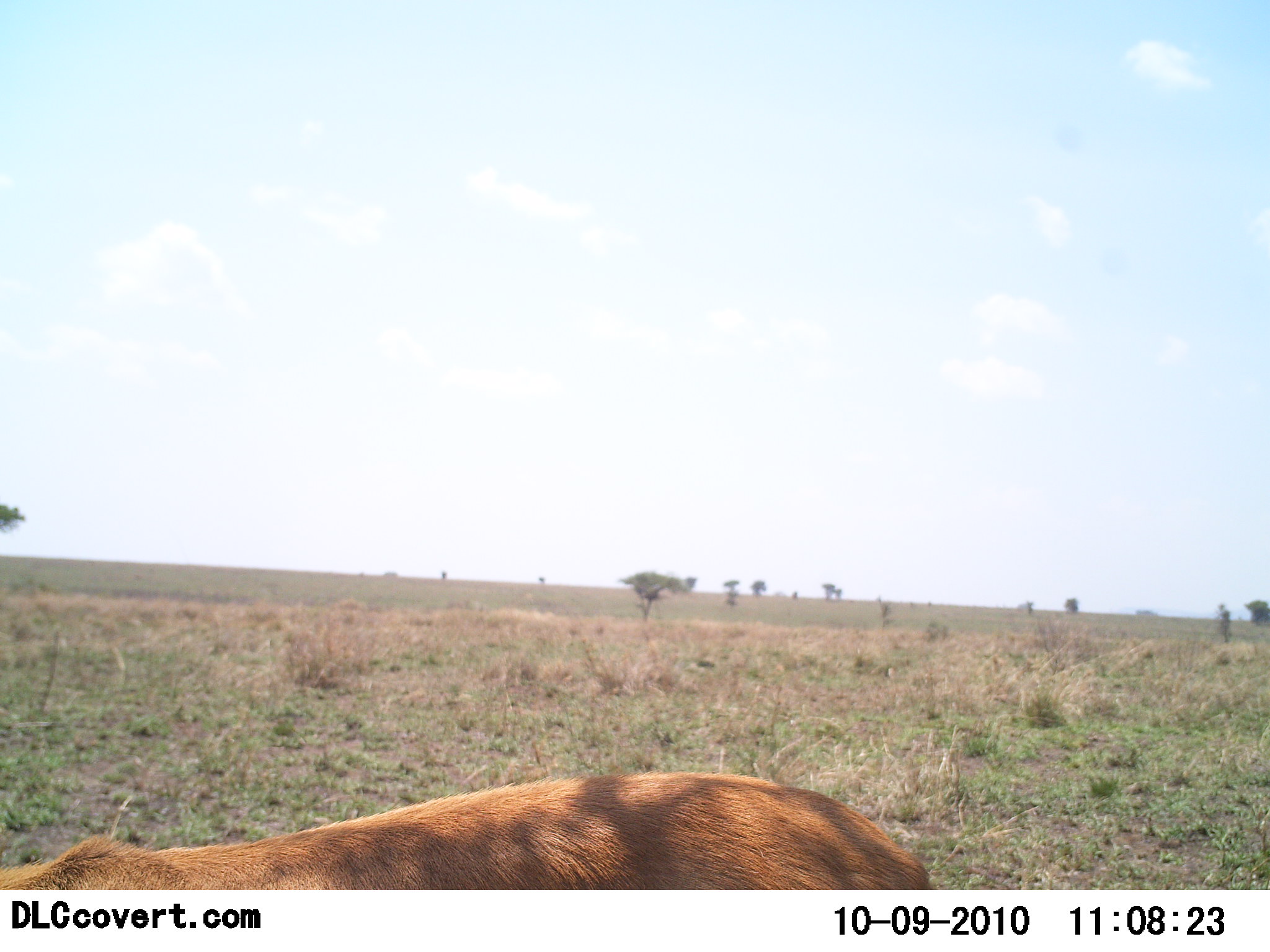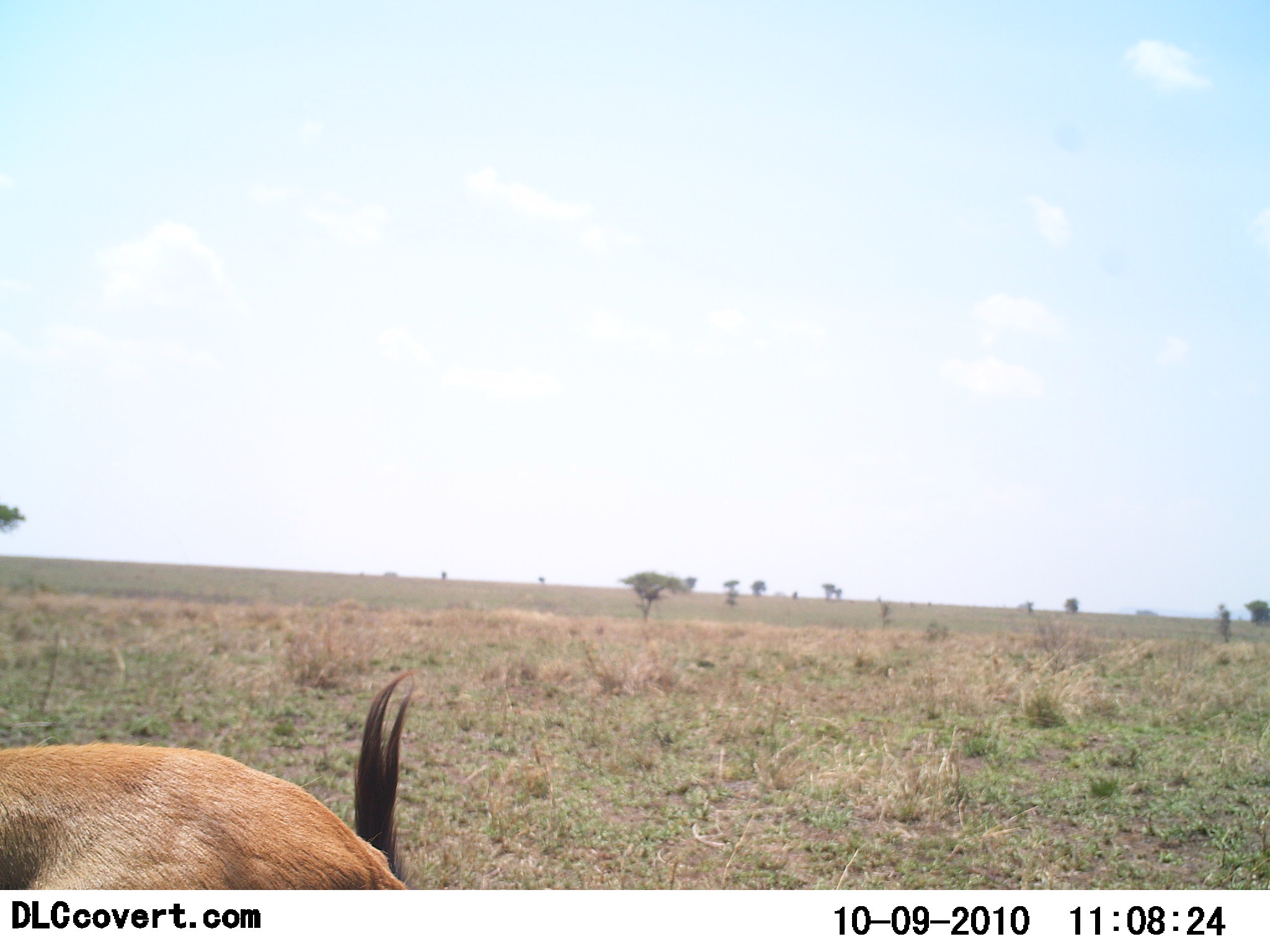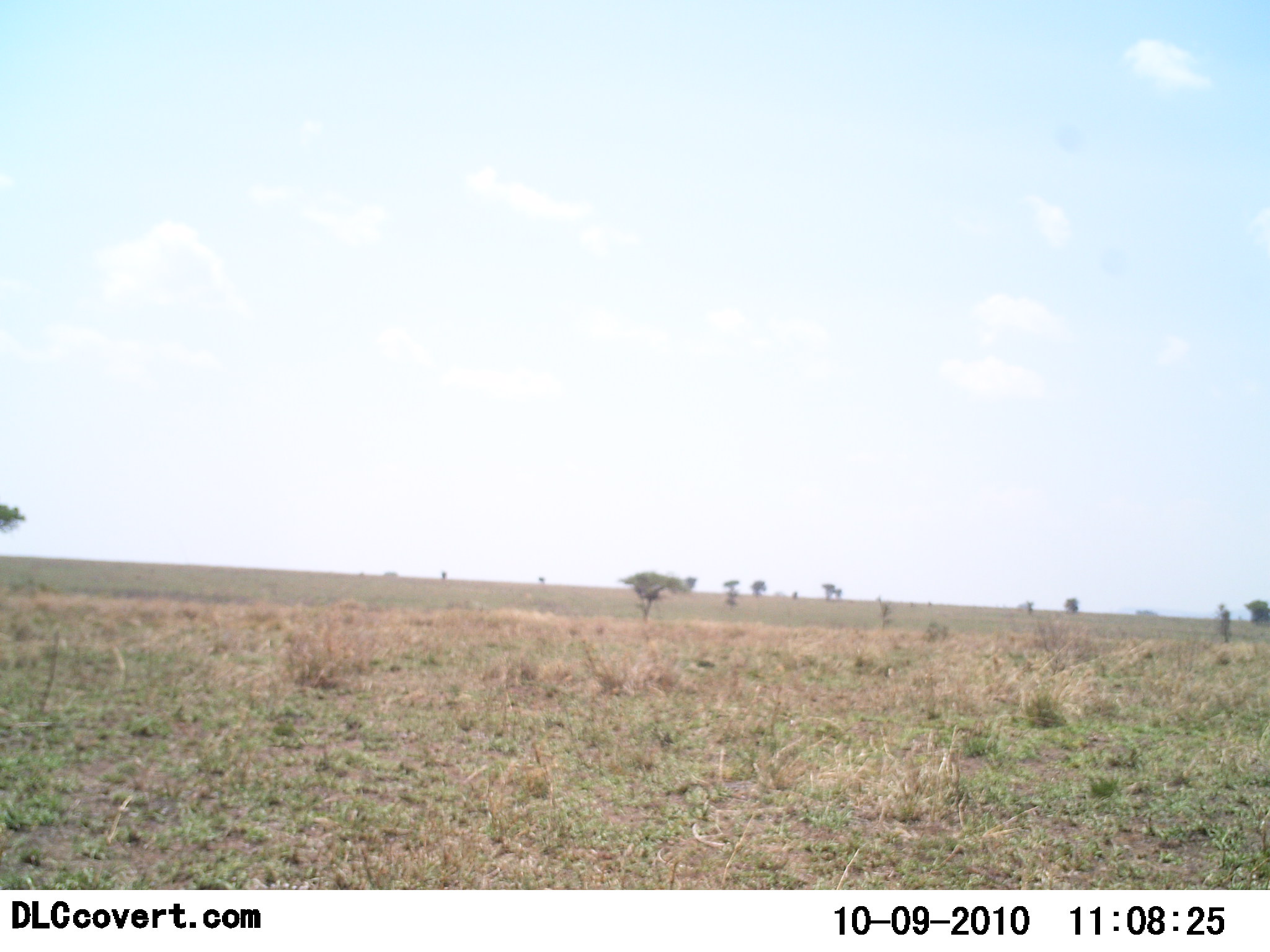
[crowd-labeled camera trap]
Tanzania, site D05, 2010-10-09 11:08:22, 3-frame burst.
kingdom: Animalia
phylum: Chordata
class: Mammalia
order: Artiodactyla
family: Bovidae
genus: Eudorcas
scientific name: Eudorcas thomsonii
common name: thomson's gazelle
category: gazellethomsons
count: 1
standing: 62%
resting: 0%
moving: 38%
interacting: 0%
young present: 0%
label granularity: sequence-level